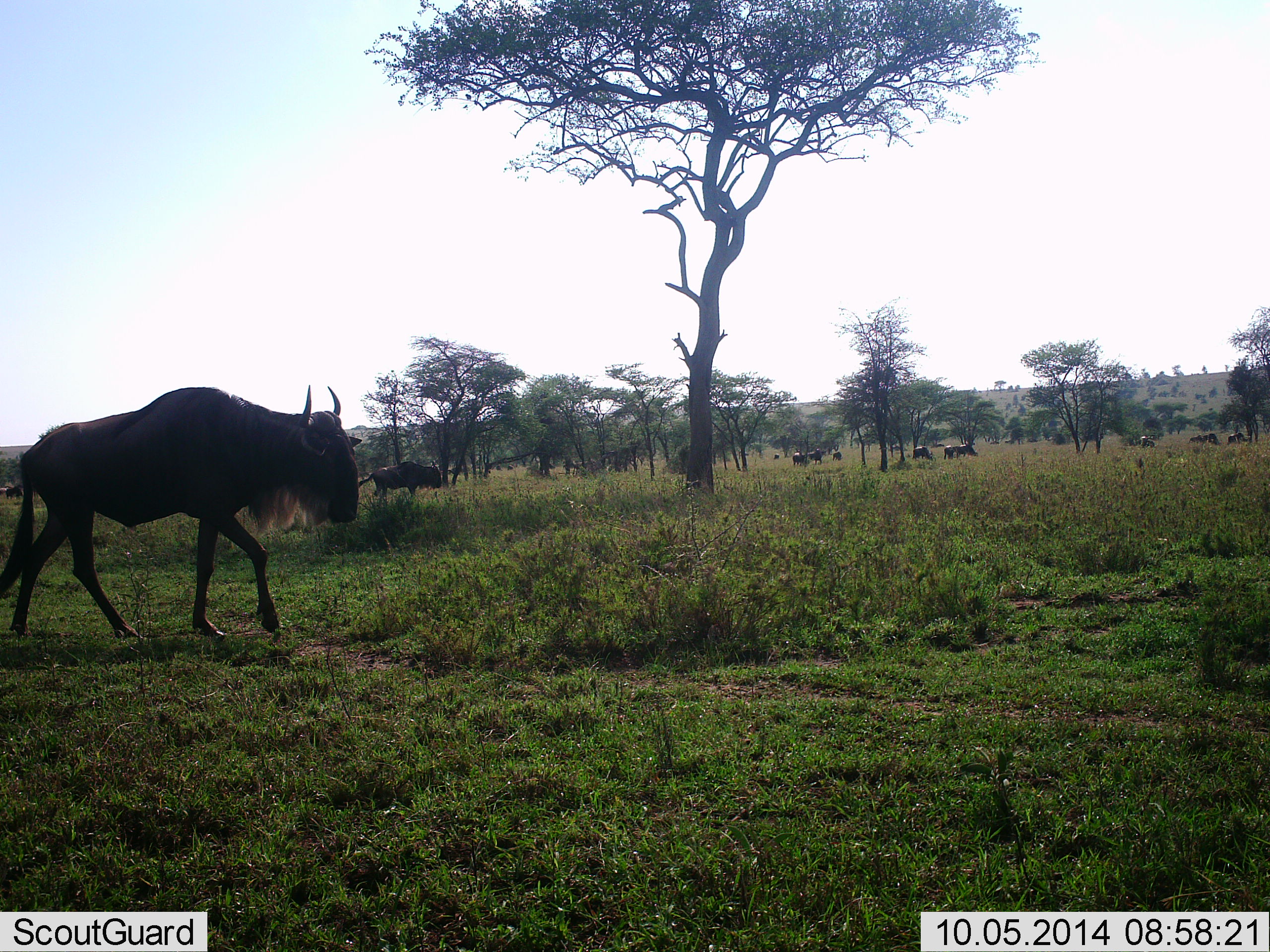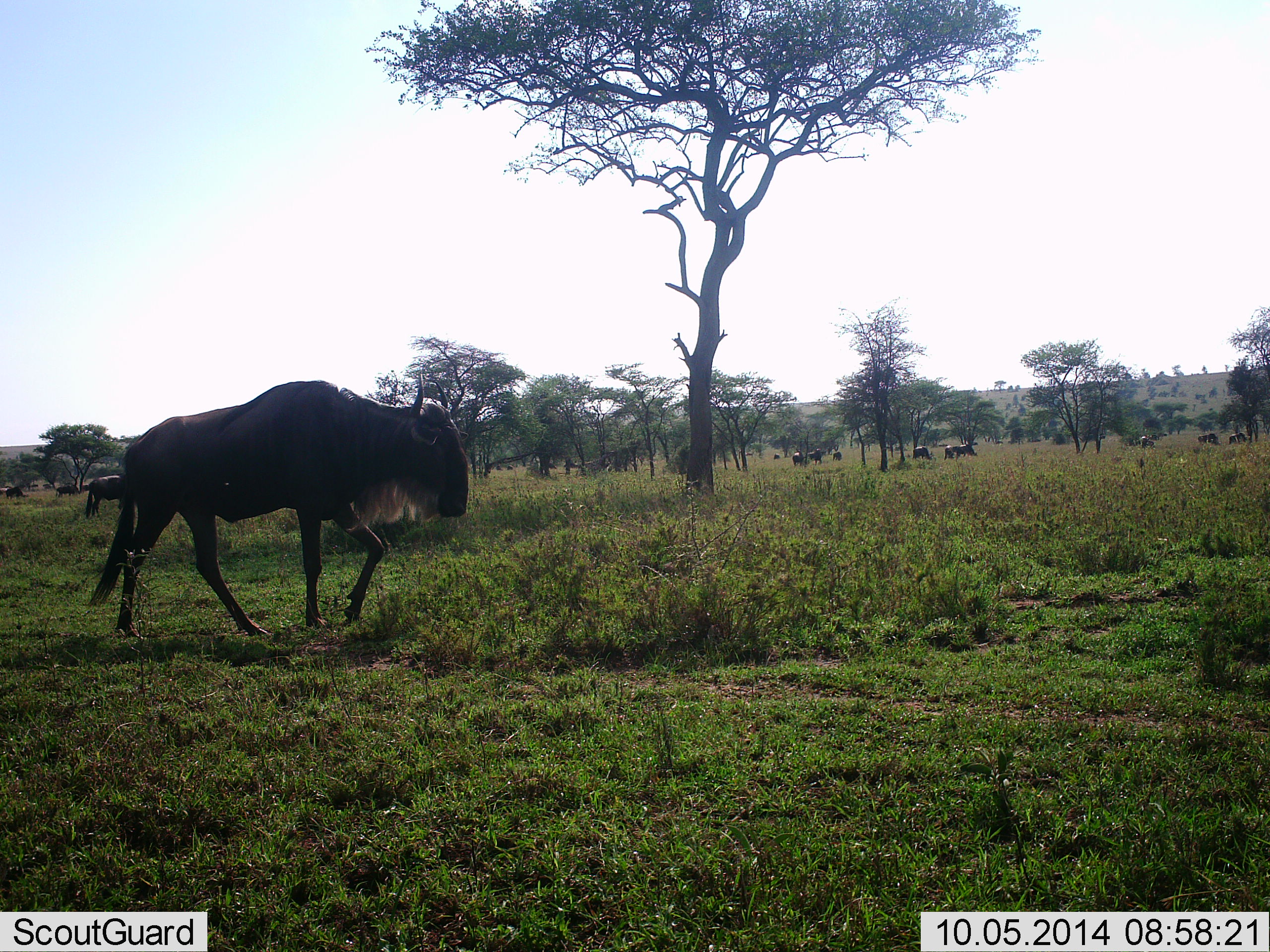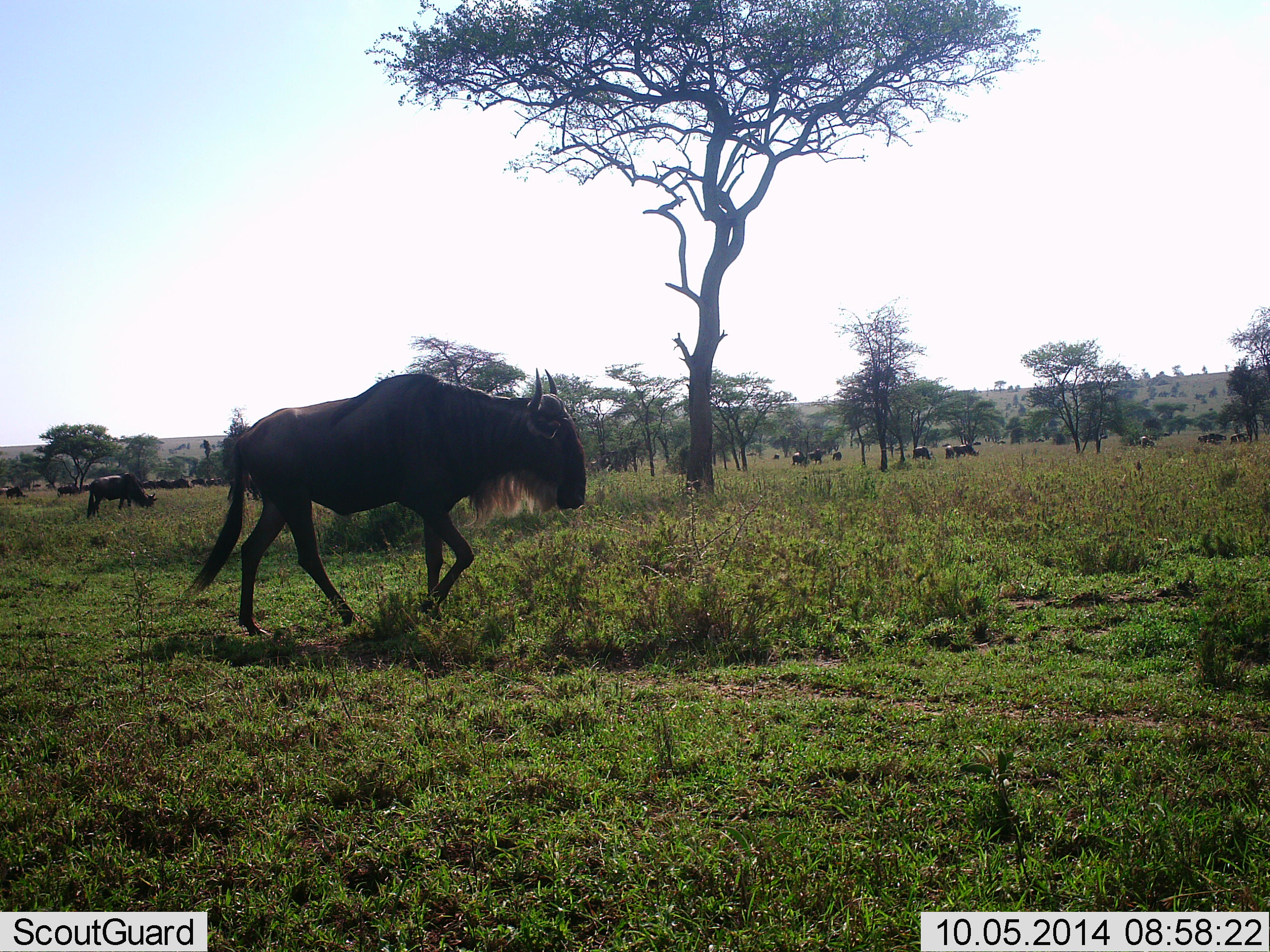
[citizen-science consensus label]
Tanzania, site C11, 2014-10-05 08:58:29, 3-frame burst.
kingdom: Animalia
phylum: Chordata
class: Mammalia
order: Artiodactyla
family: Bovidae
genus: Connochaetes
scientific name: Connochaetes taurinus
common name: blue wildebeest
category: wildebeest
Wildebeest (blue wildebeest) (Connochaetes taurinus), count 3. Behavior (volunteer vote fractions): standing 50%, resting 10%, moving 90%, interacting 0%. Young present (vote fraction): 0%. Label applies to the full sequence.